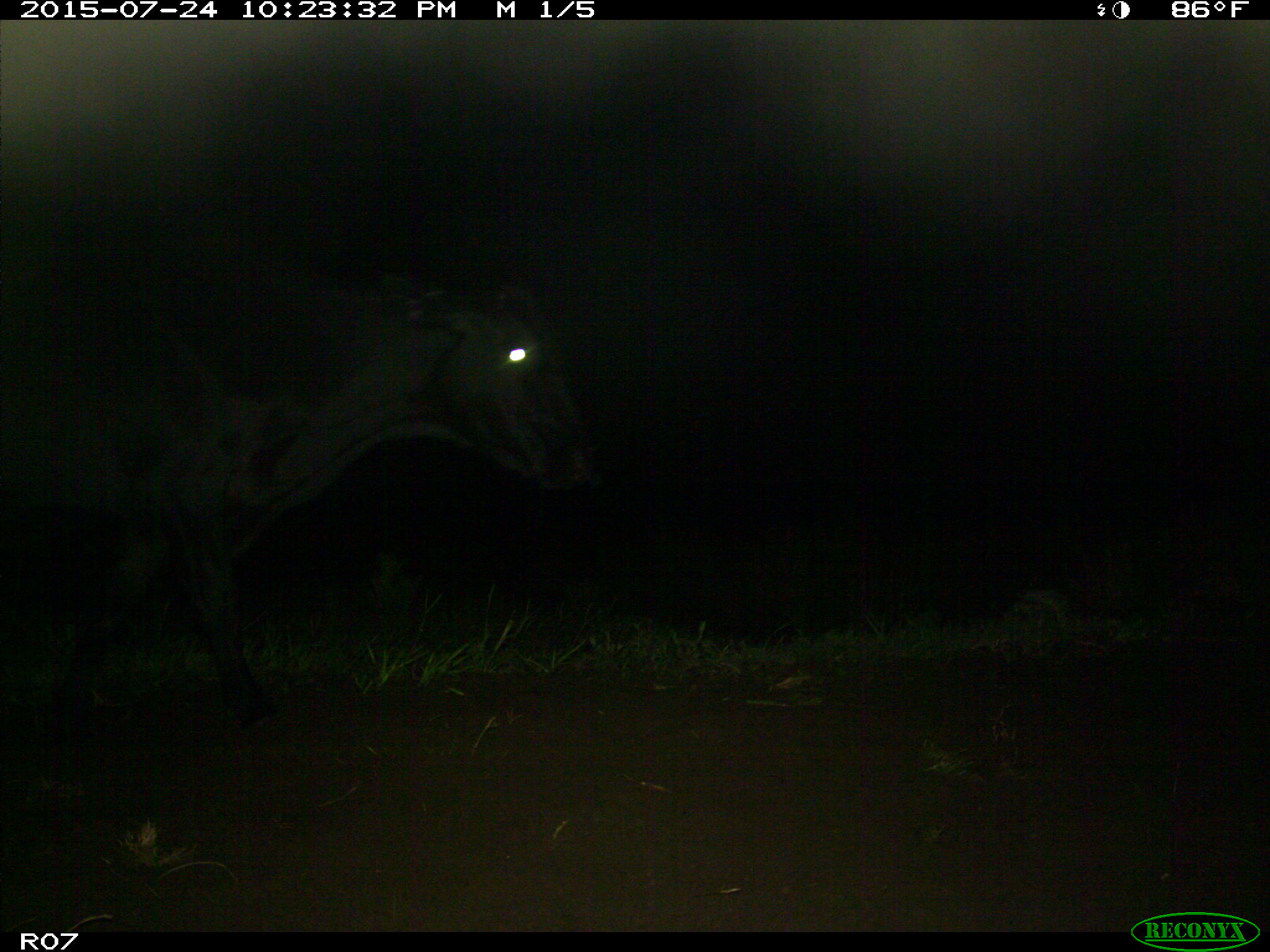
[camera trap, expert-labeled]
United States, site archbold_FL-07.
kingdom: Animalia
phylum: Chordata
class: Mammalia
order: Artiodactyla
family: Bovidae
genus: Bos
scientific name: Bos taurus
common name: domestic cow